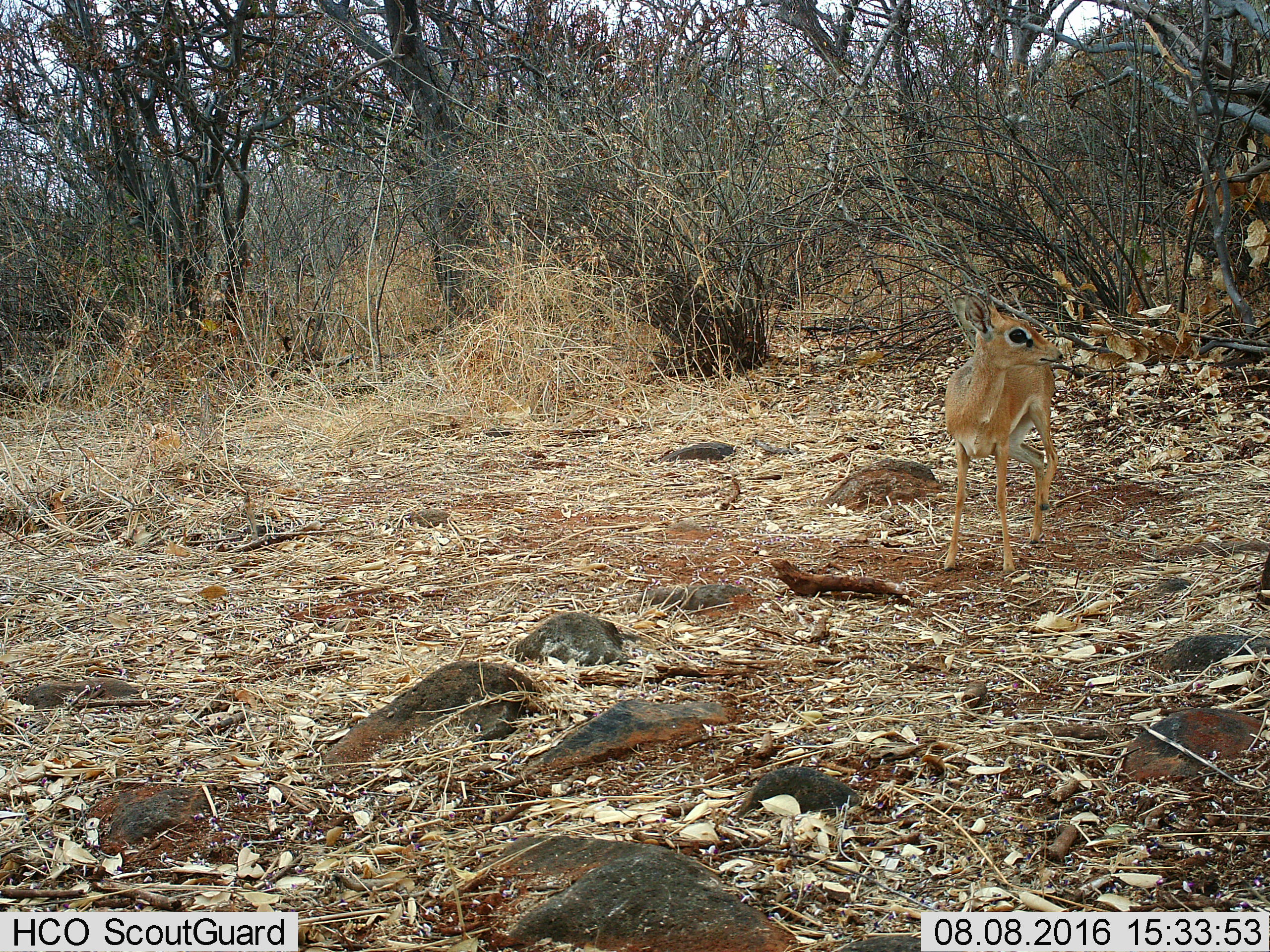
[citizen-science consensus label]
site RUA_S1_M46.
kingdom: Animalia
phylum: Chordata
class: Mammalia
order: Artiodactyla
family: Bovidae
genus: Madoqua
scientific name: Madoqua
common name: dik-dik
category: dikdik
Dikdik (dik-dik) (Madoqua), count 1. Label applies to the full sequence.